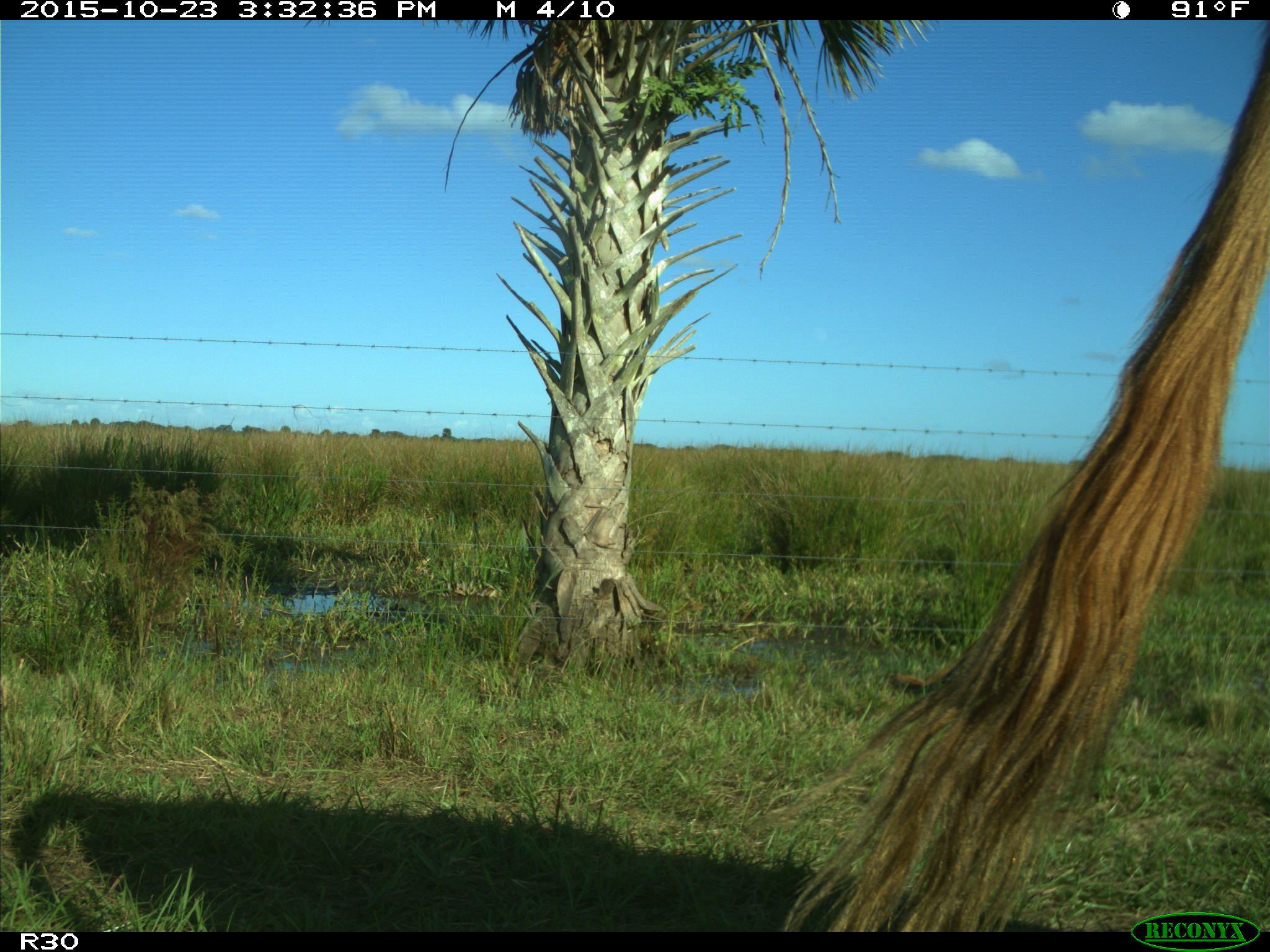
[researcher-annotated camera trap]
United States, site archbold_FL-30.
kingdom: Animalia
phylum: Chordata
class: Mammalia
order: Artiodactyla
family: Bovidae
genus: Bos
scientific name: Bos taurus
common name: domestic cow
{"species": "Bos taurus (domestic cow)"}